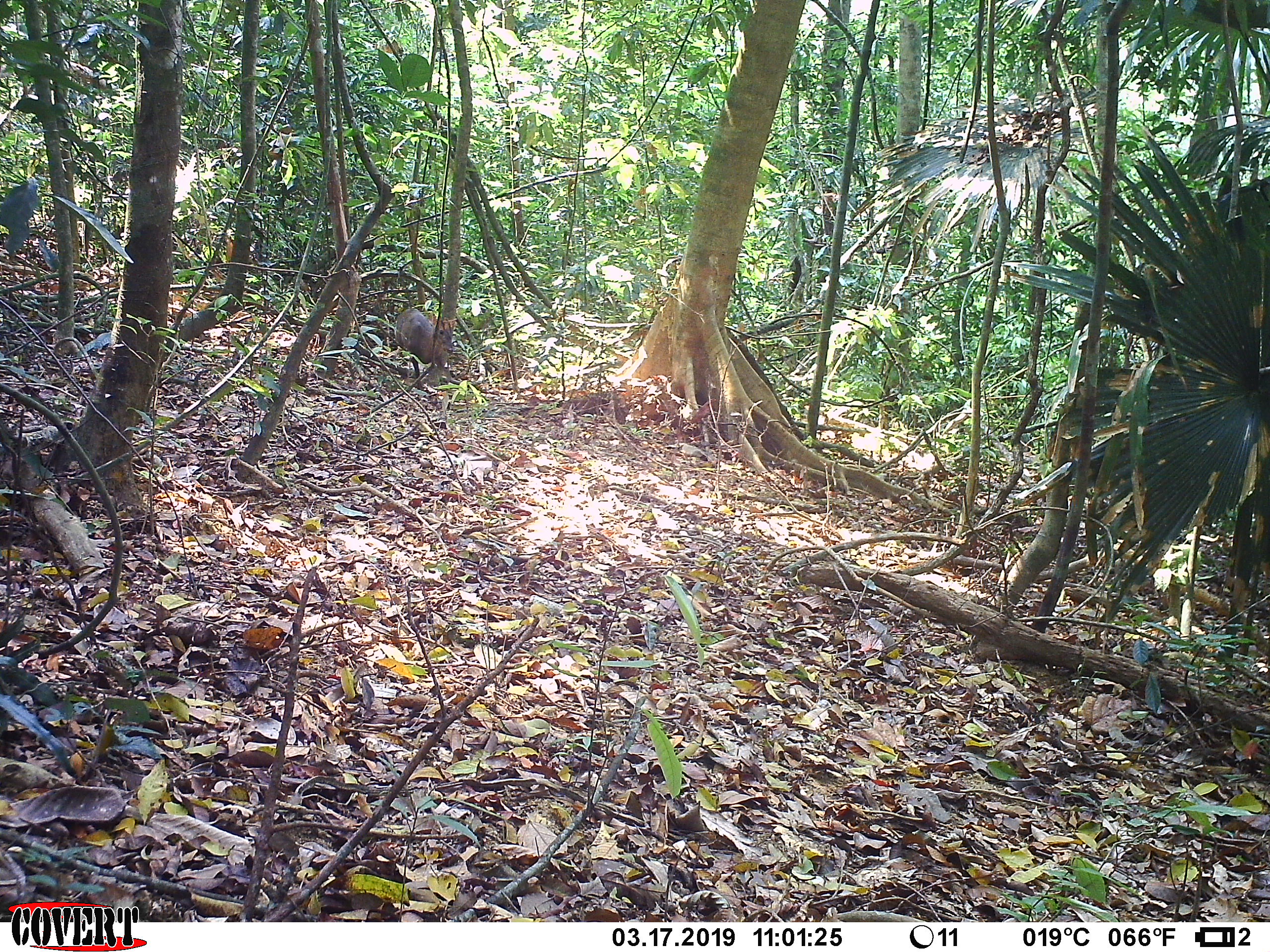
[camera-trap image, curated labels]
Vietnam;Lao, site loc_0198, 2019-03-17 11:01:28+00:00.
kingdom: Animalia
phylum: Chordata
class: Mammalia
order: Artiodactyla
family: Cervidae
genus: Muntiacus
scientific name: Muntiacus vuquangensis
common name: large-antlered muntjac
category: large antlered muntjac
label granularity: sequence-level